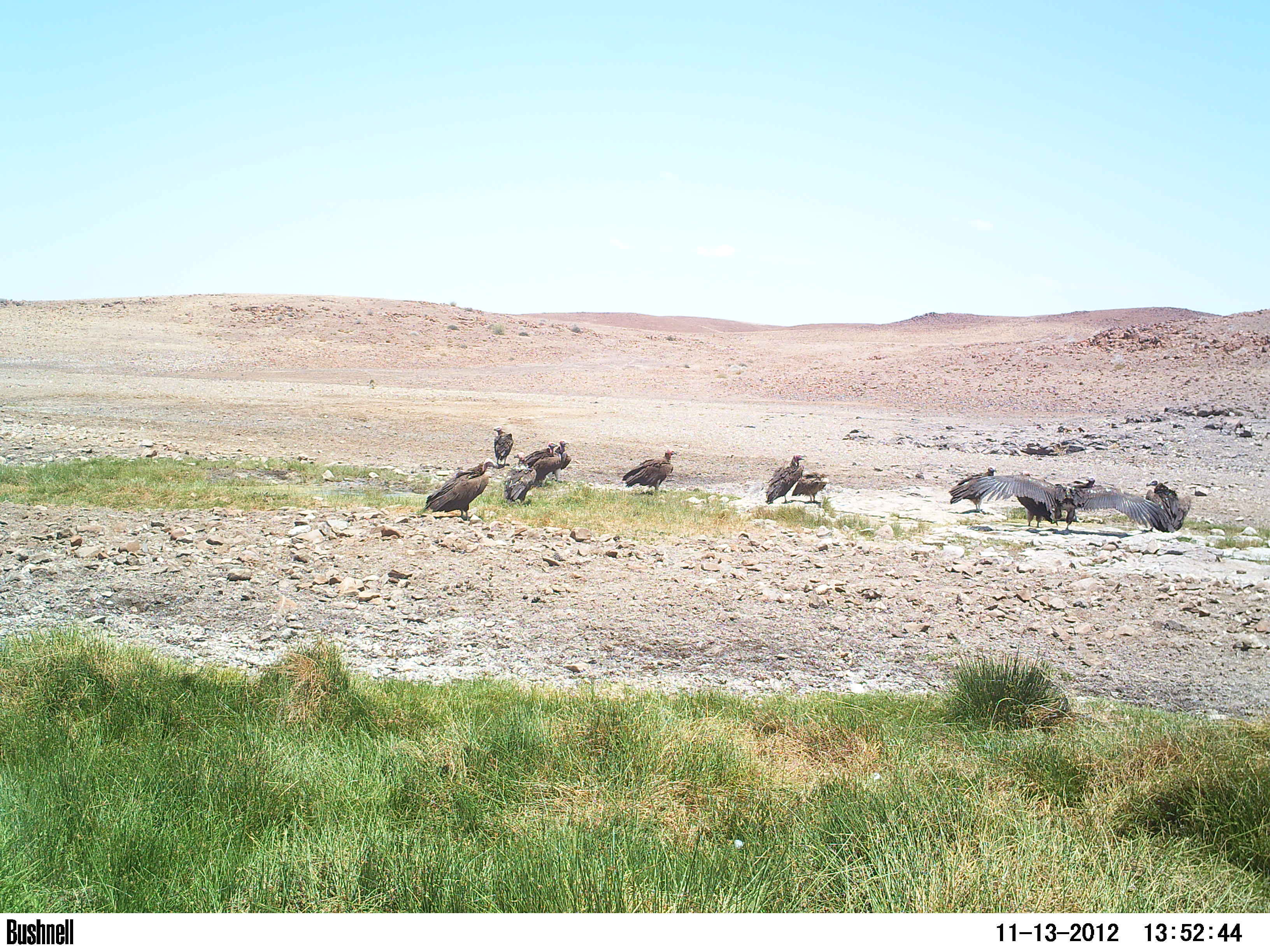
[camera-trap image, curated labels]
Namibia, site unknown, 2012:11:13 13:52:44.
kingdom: Animalia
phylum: Chordata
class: Aves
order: Accipitriformes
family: Accipitridae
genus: Torgos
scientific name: Torgos tracheliotos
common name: lappet-faced vulture